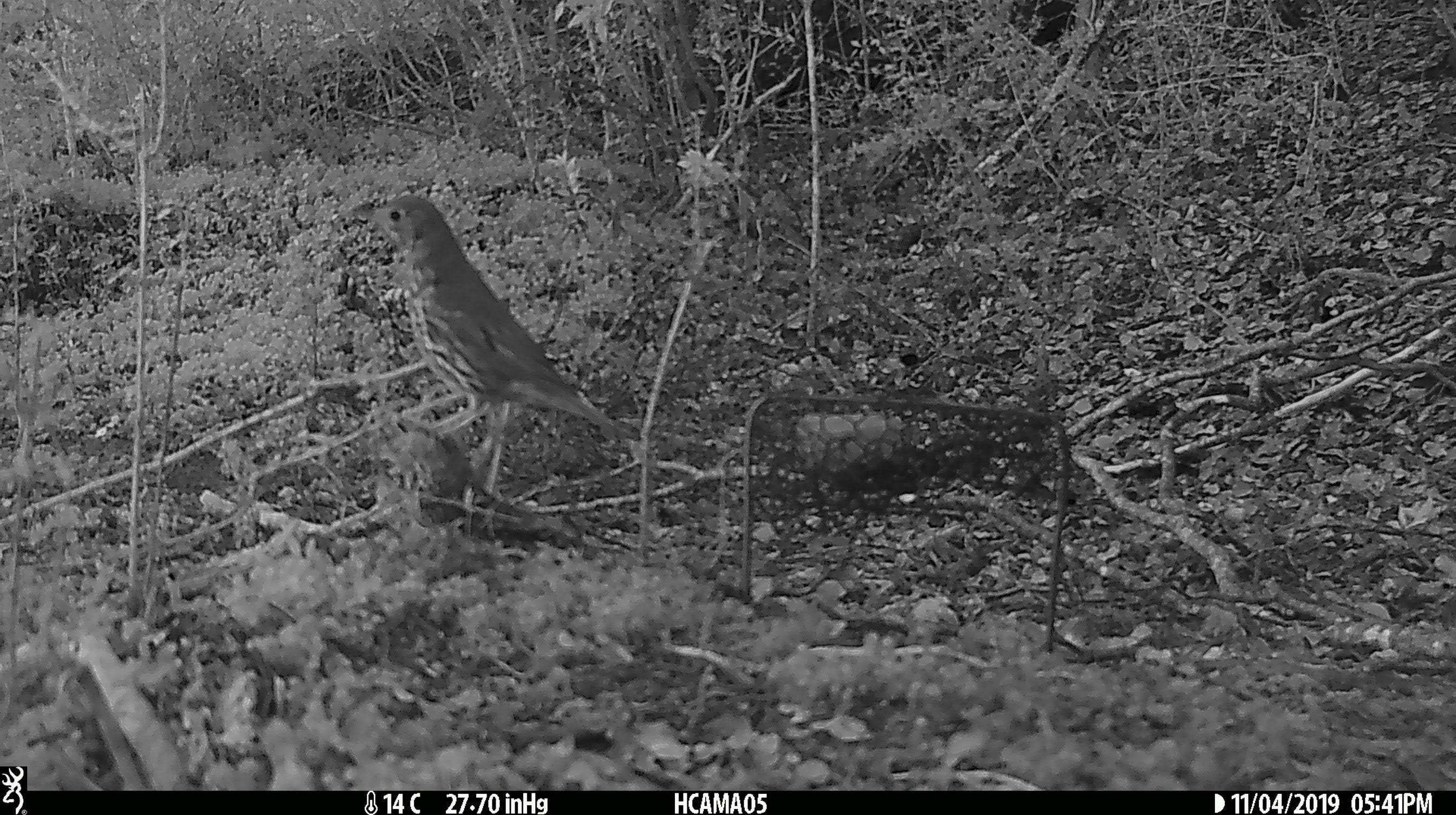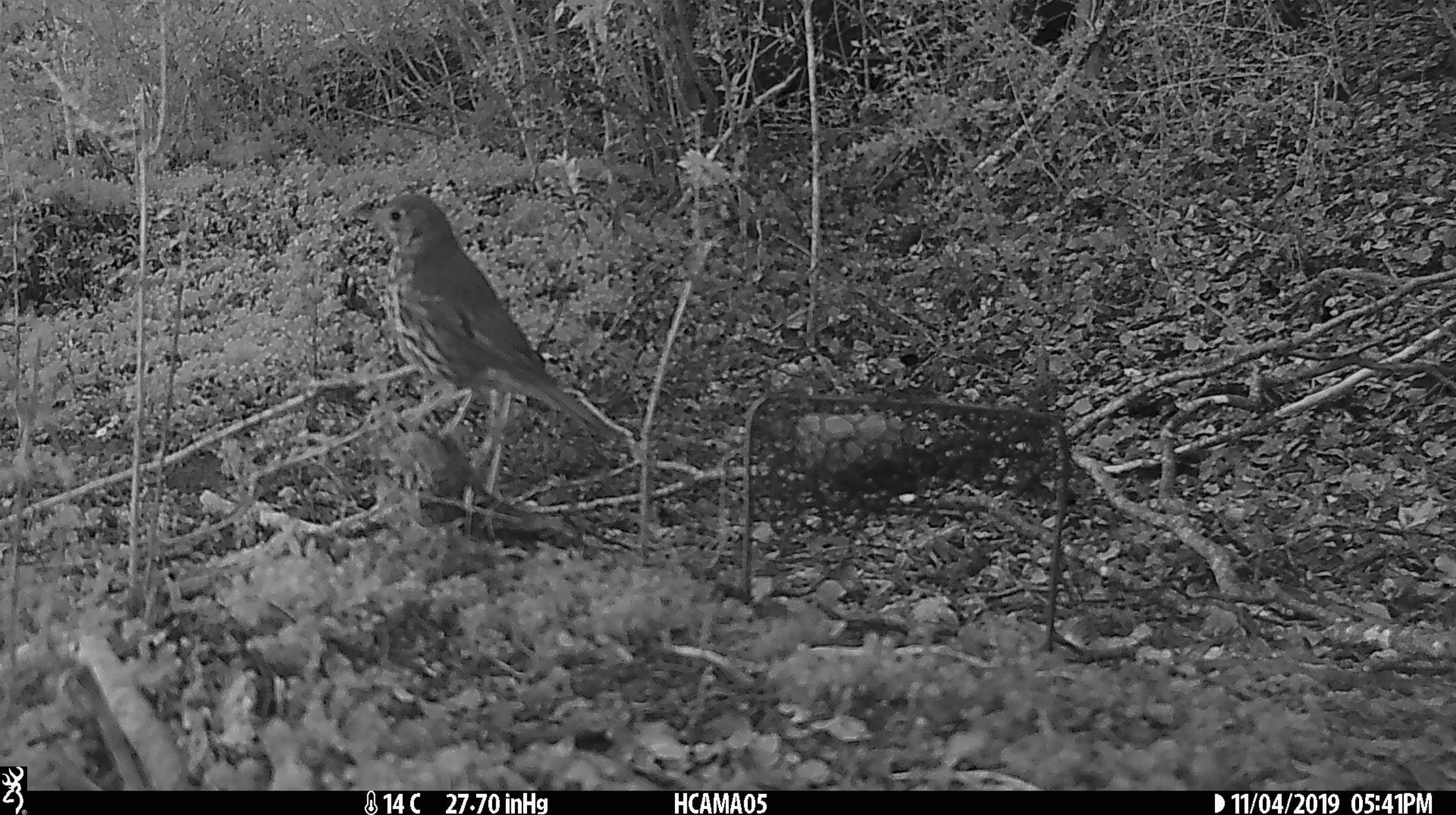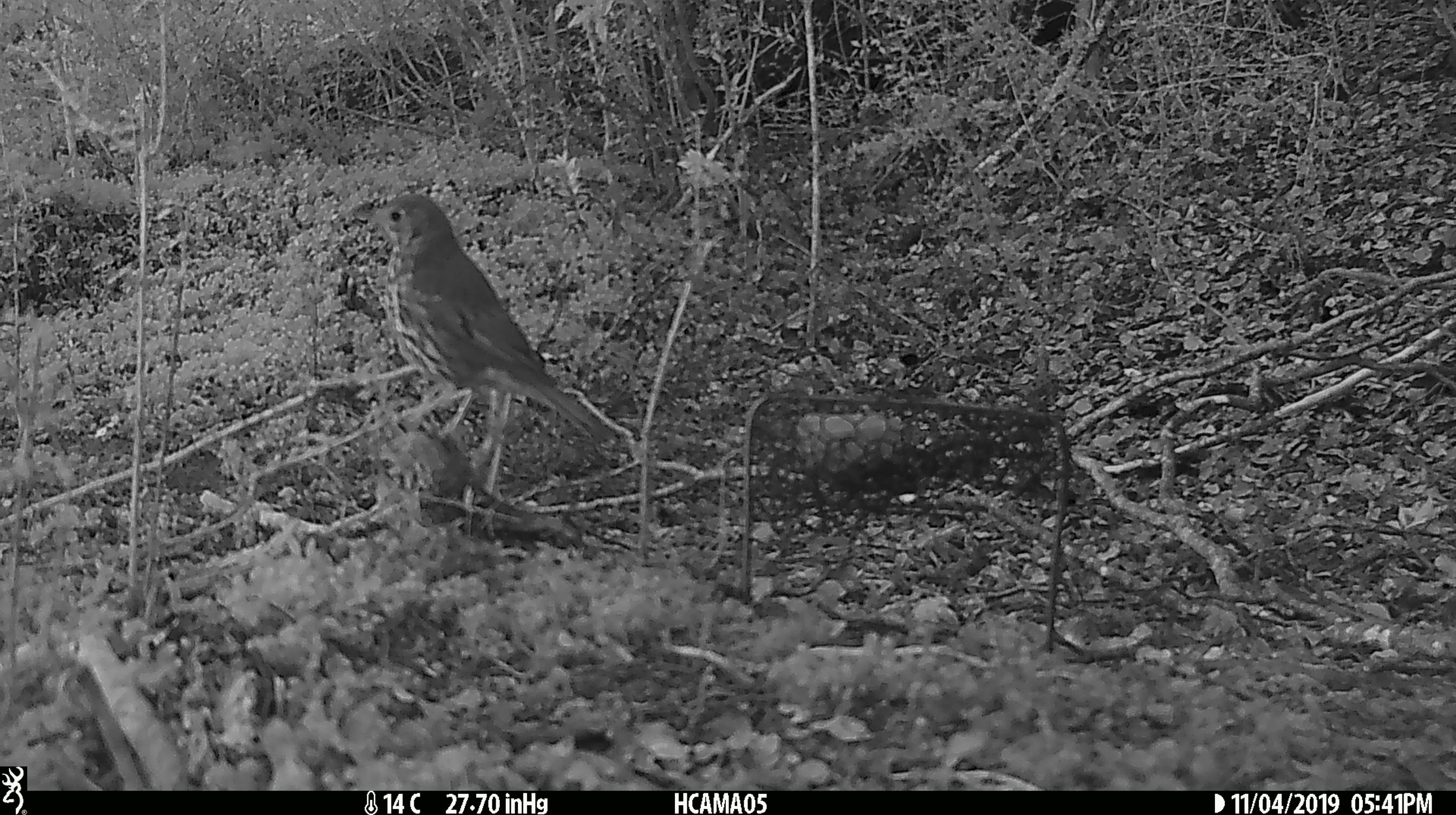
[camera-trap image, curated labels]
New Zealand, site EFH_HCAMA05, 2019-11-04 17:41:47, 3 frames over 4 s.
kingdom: Animalia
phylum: Chordata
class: Aves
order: Passeriformes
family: Turdidae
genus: Turdus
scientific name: Turdus philomelos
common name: song thrush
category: thrush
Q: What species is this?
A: Thrush (song thrush) (Turdus philomelos).